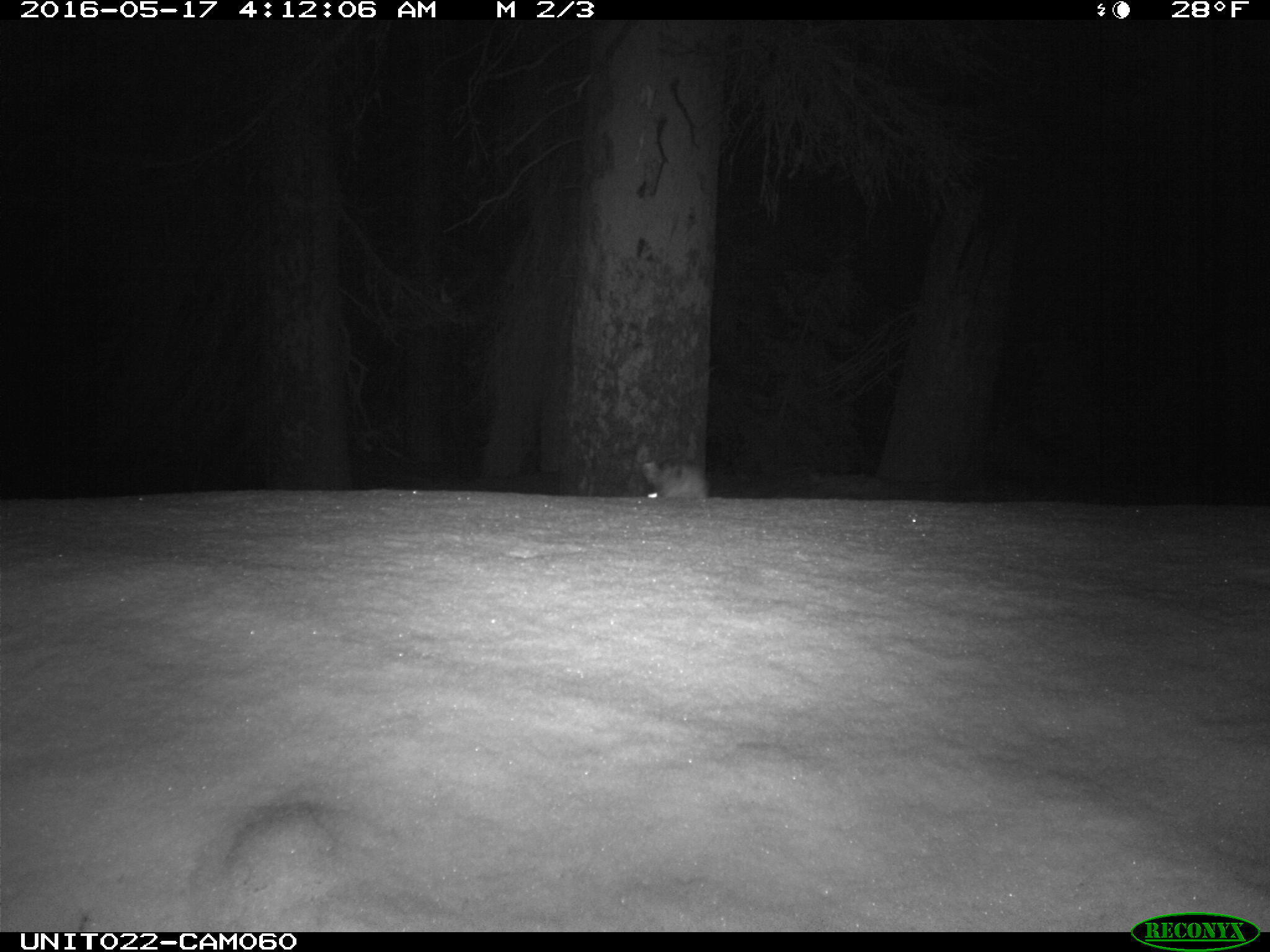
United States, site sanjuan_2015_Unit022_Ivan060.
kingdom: Animalia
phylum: Chordata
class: Mammalia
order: Lagomorpha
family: Leporidae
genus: Lepus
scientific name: Lepus americanus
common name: snowshoe hare